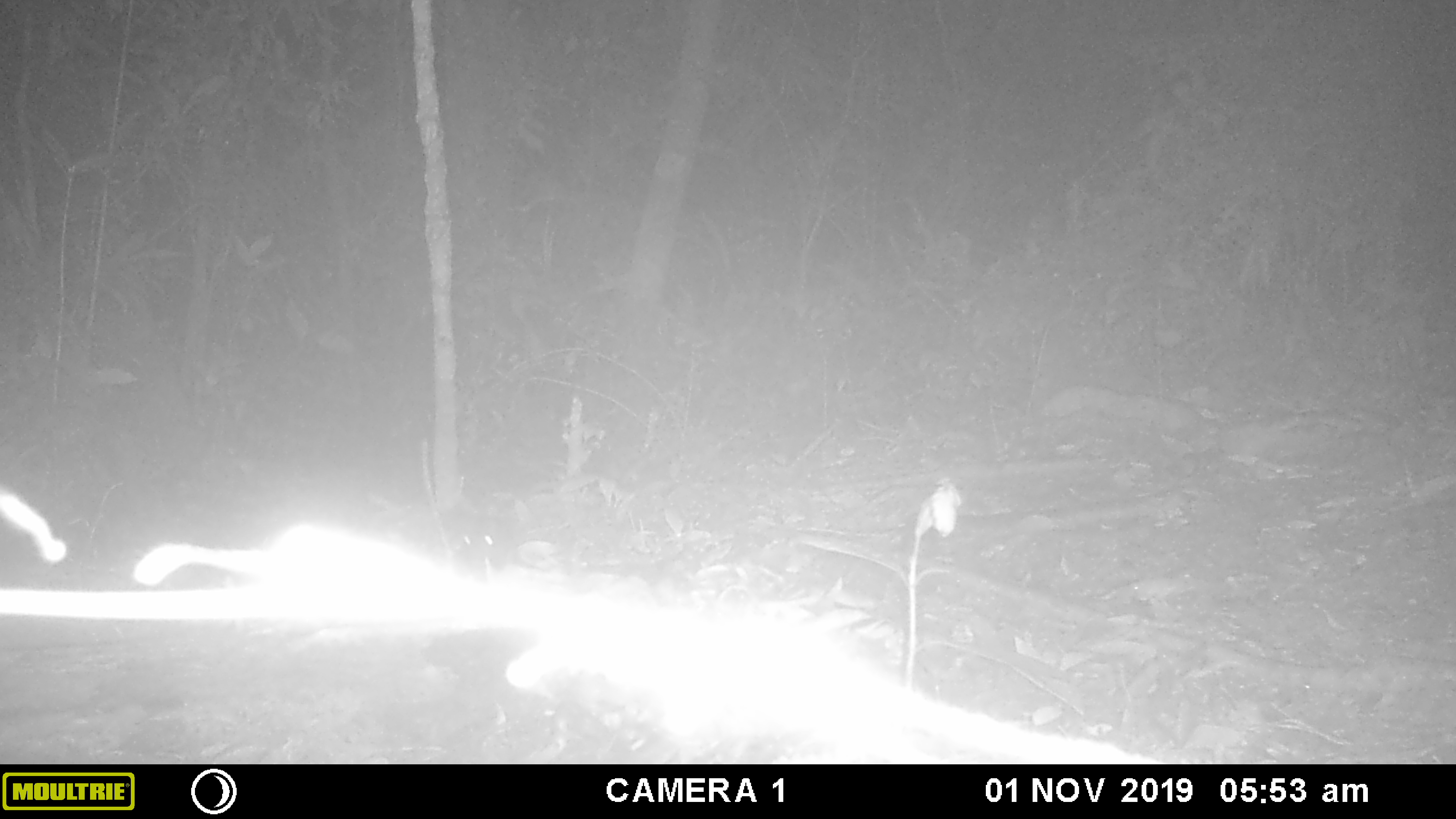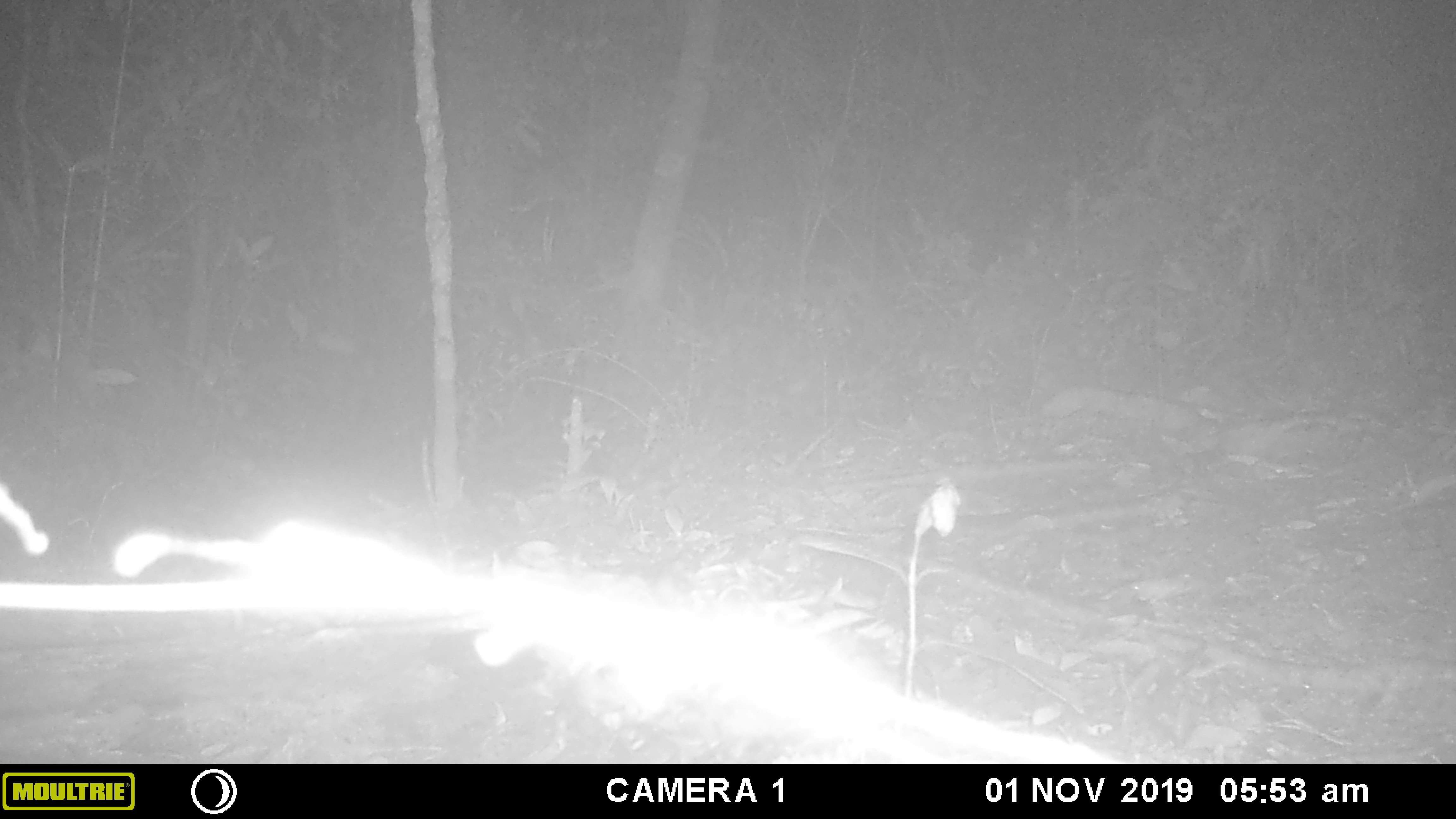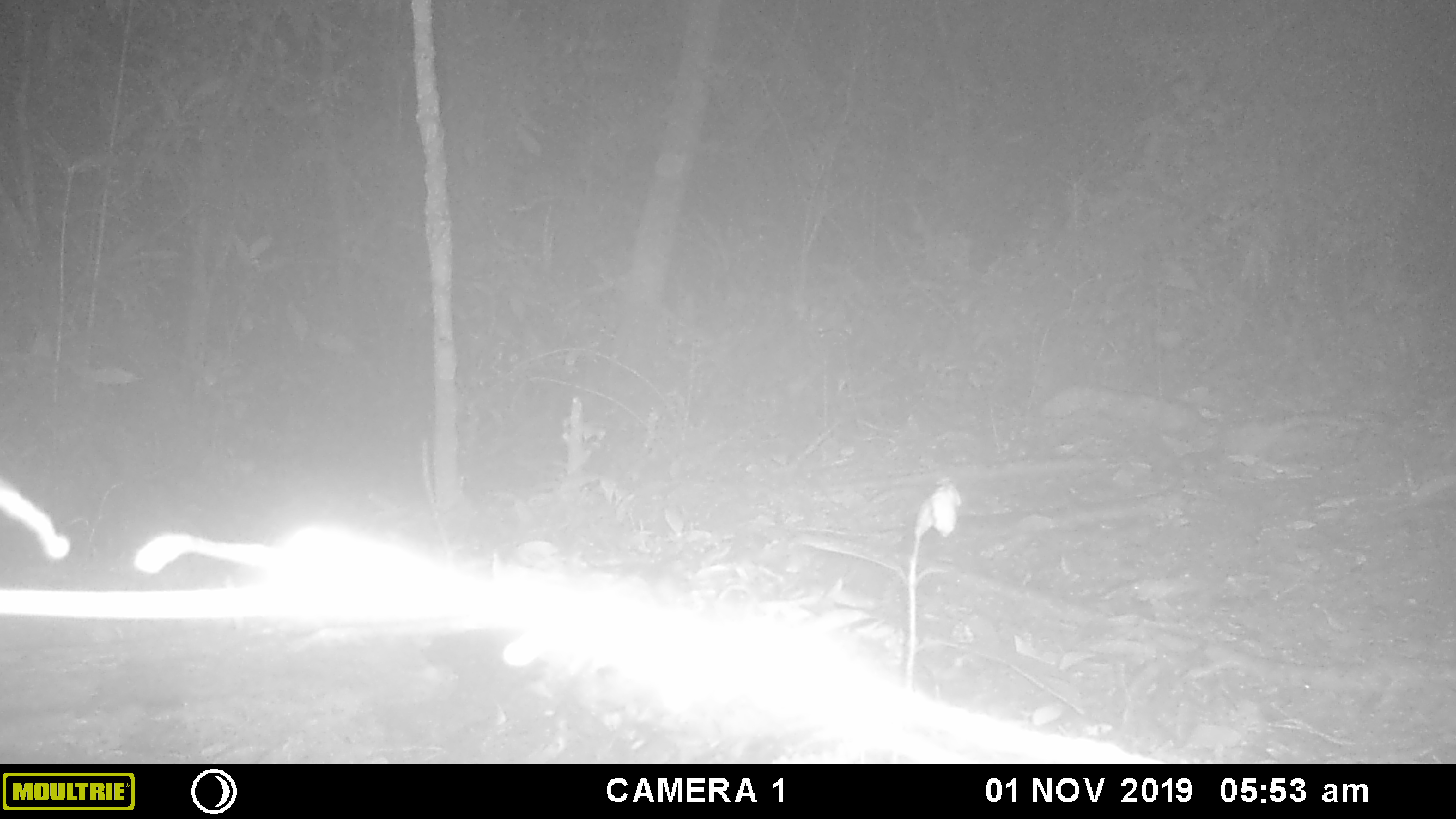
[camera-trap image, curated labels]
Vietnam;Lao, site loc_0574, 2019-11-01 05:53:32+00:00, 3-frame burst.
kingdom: Animalia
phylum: Chordata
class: Mammalia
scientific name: Mammalia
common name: mammal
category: unidentified small mammal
Unidentified small mammal (mammal) (Mammalia). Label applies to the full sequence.